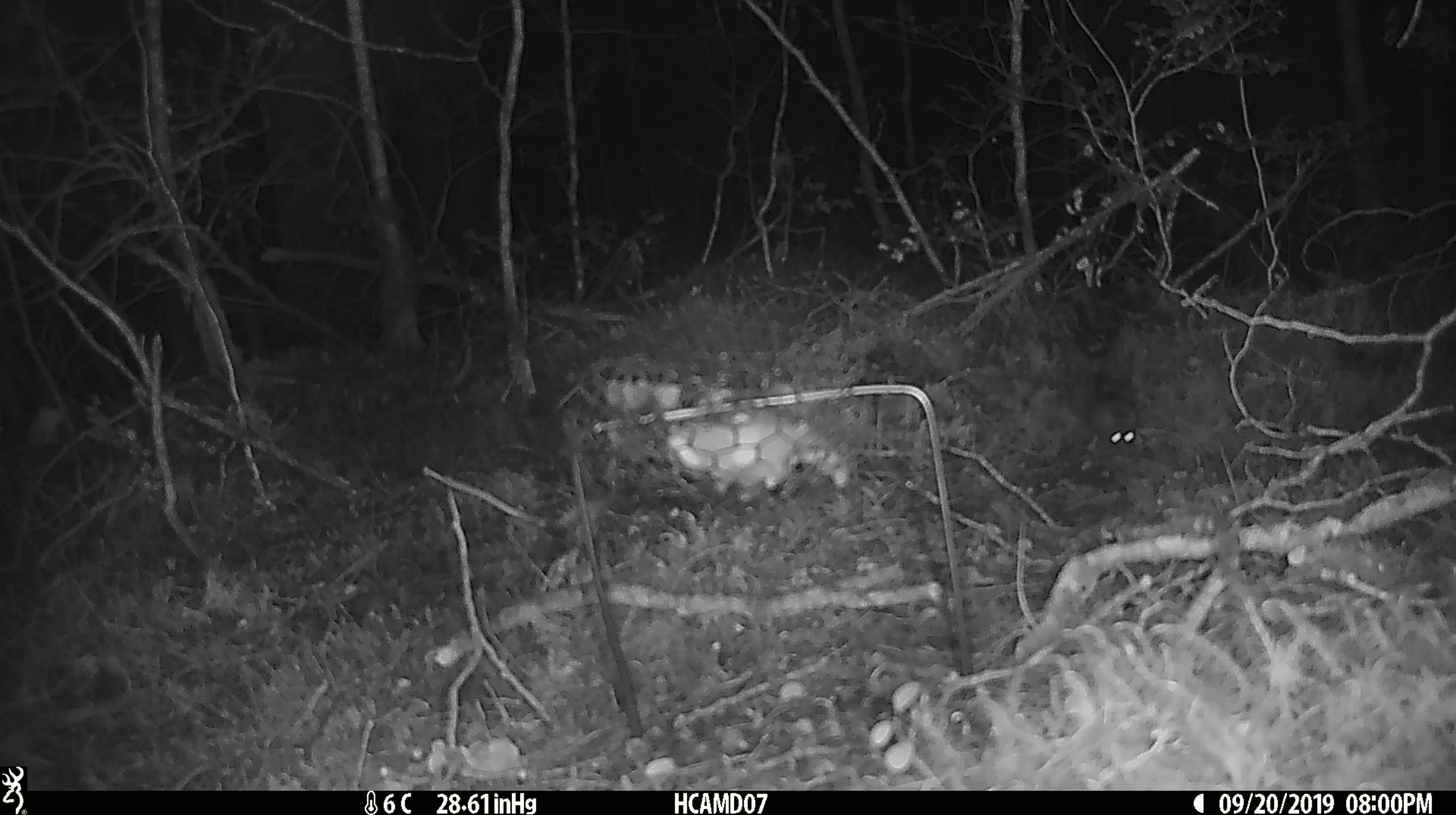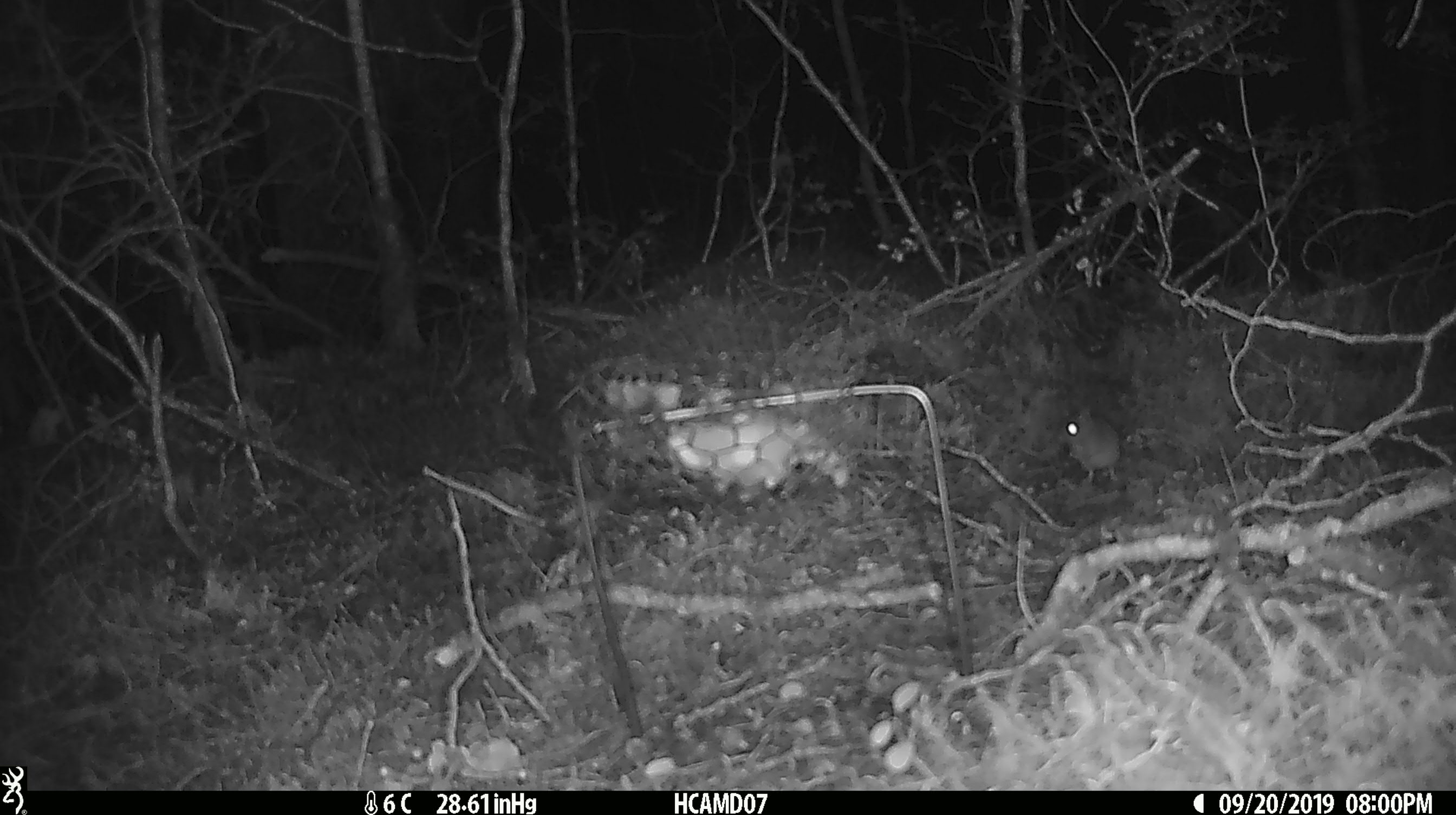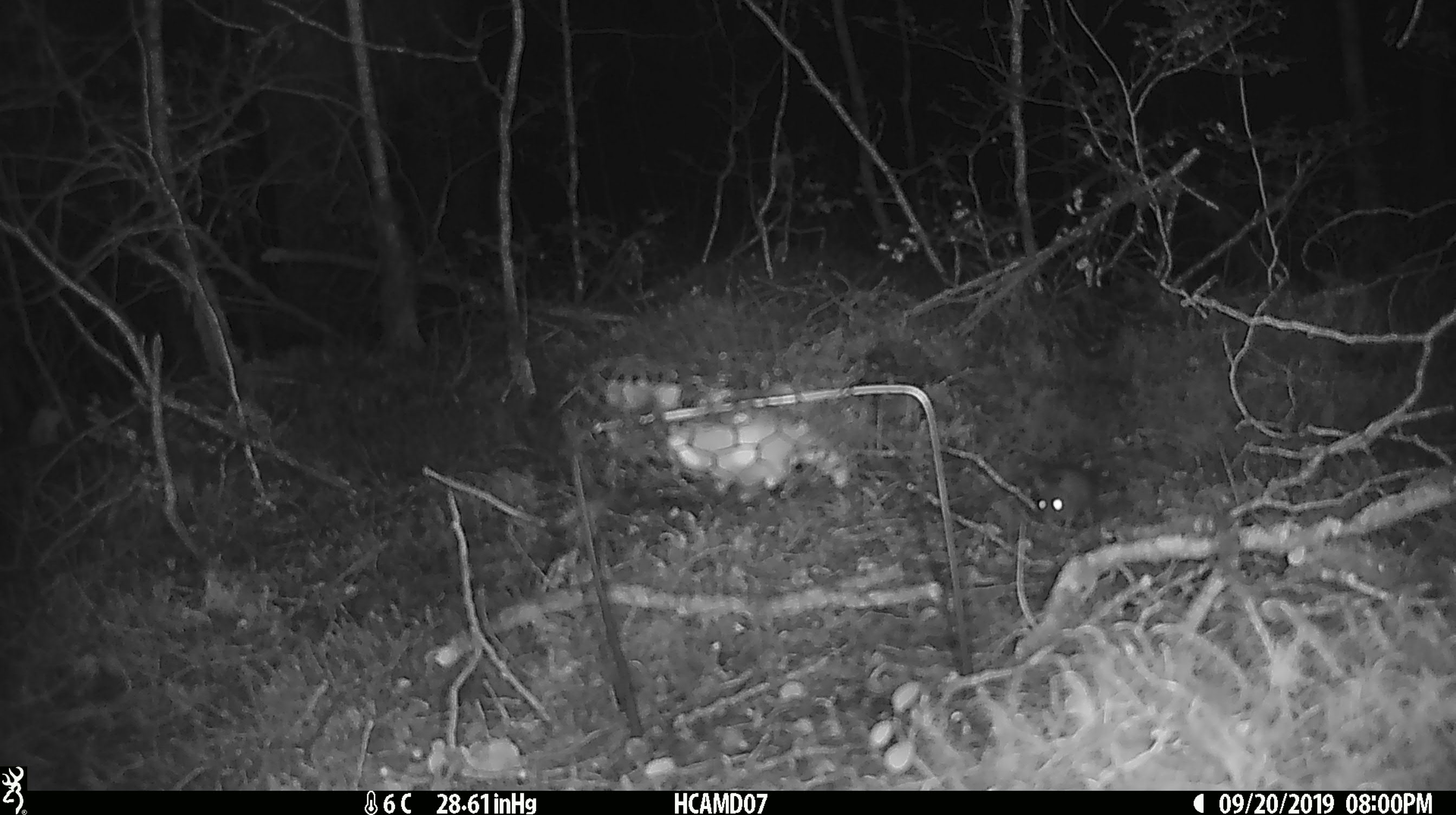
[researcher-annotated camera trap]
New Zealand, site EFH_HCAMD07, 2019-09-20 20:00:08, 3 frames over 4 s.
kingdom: Animalia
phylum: Chordata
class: Mammalia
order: Rodentia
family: Muridae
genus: Mus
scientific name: Mus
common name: mouse